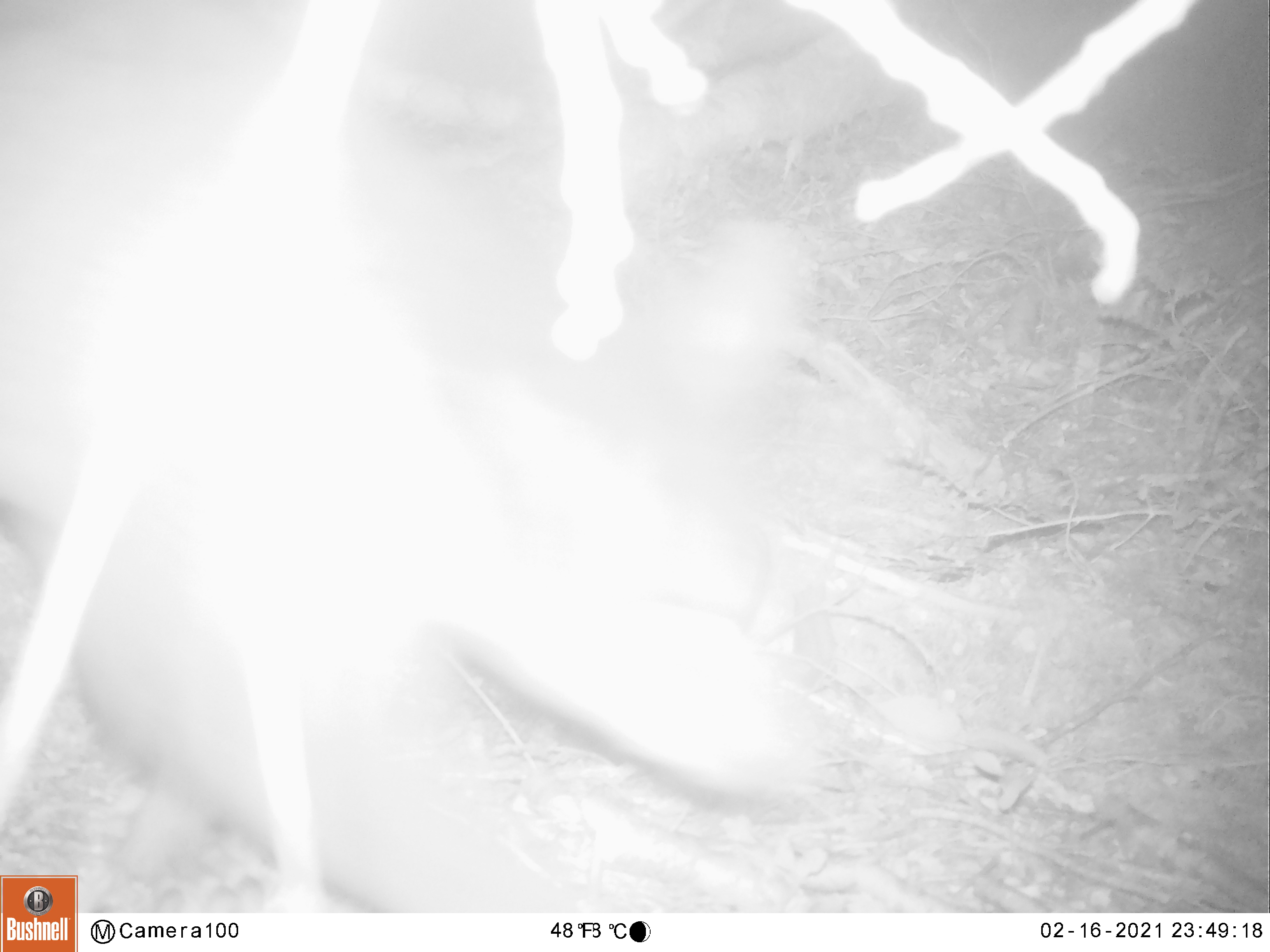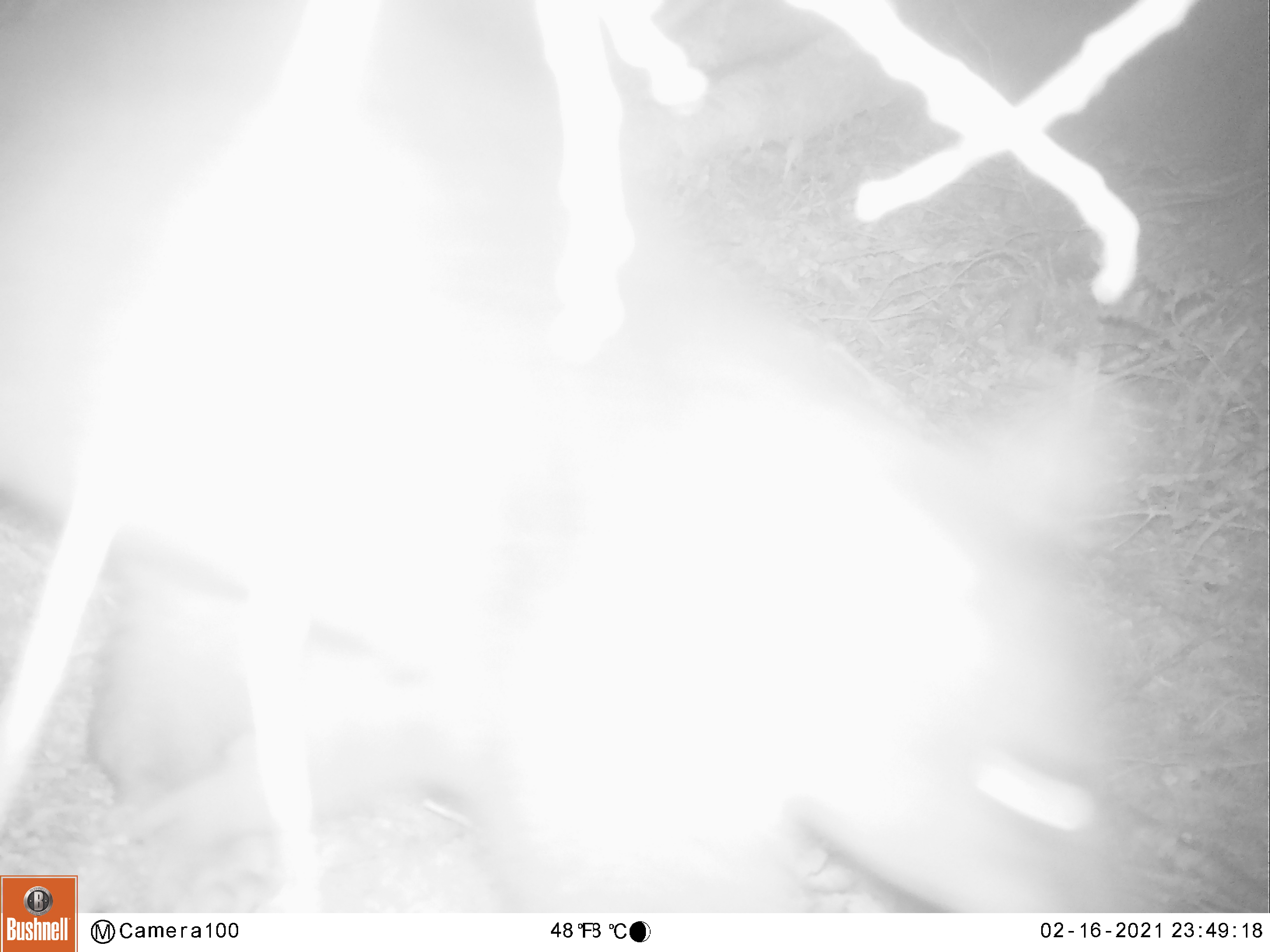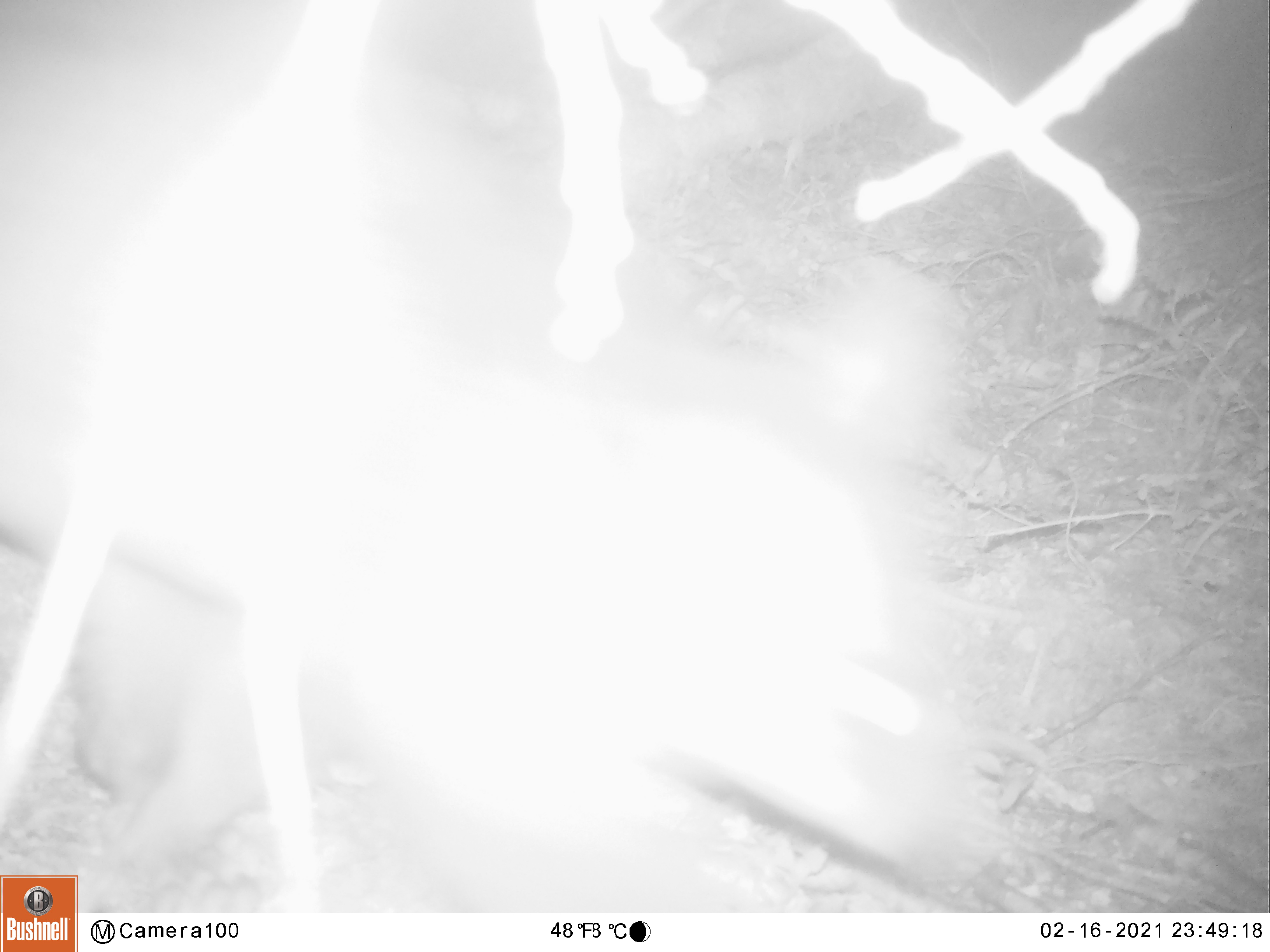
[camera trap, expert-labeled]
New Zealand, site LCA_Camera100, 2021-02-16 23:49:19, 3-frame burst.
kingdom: Animalia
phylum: Chordata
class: Mammalia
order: Diprotodontia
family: Phalangeridae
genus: Trichosurus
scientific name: Trichosurus vulpecula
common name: common brushtail possum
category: possum